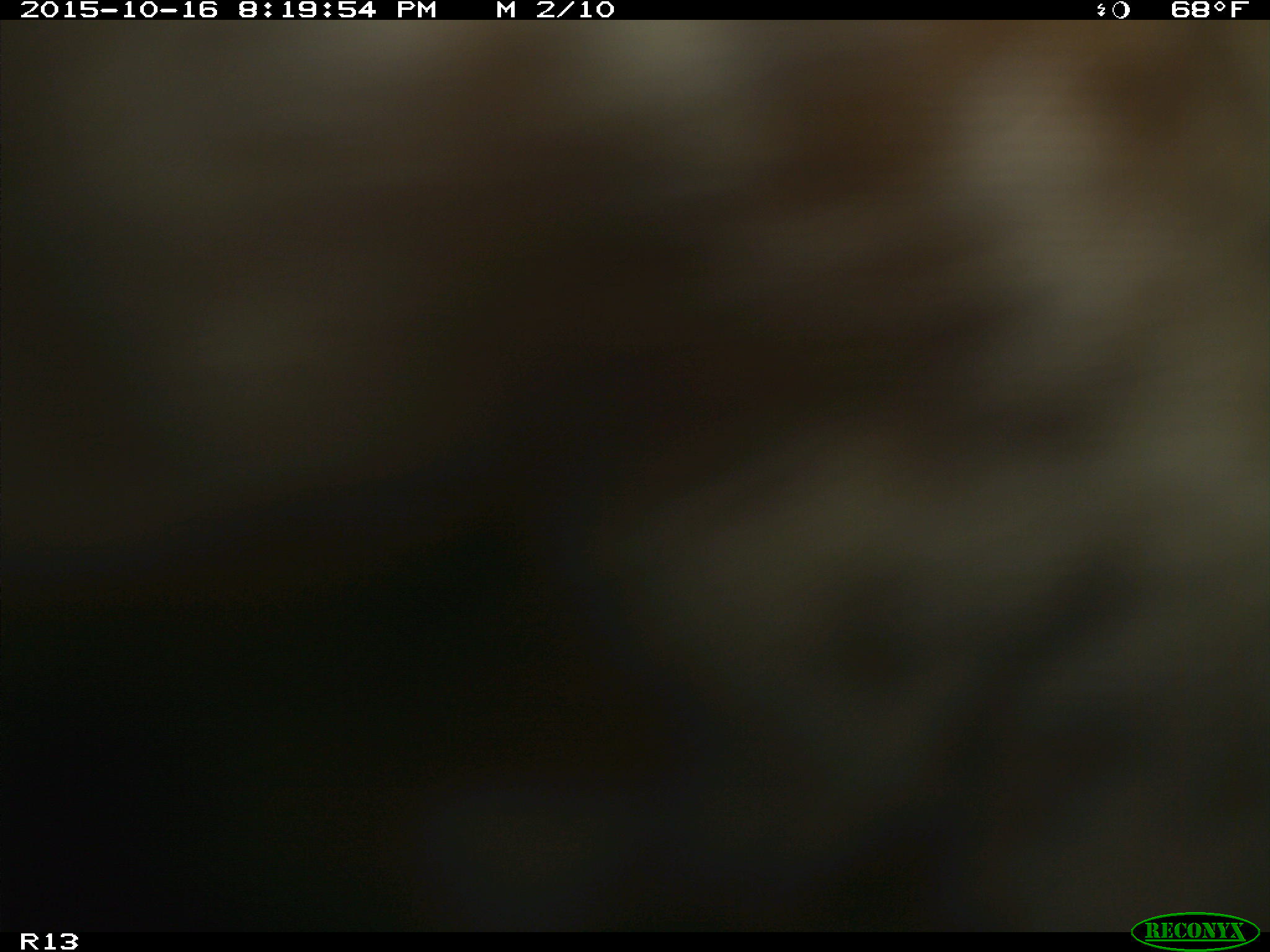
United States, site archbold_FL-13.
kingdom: Animalia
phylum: Chordata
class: Mammalia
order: Artiodactyla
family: Bovidae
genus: Bos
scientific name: Bos taurus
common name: domestic cow